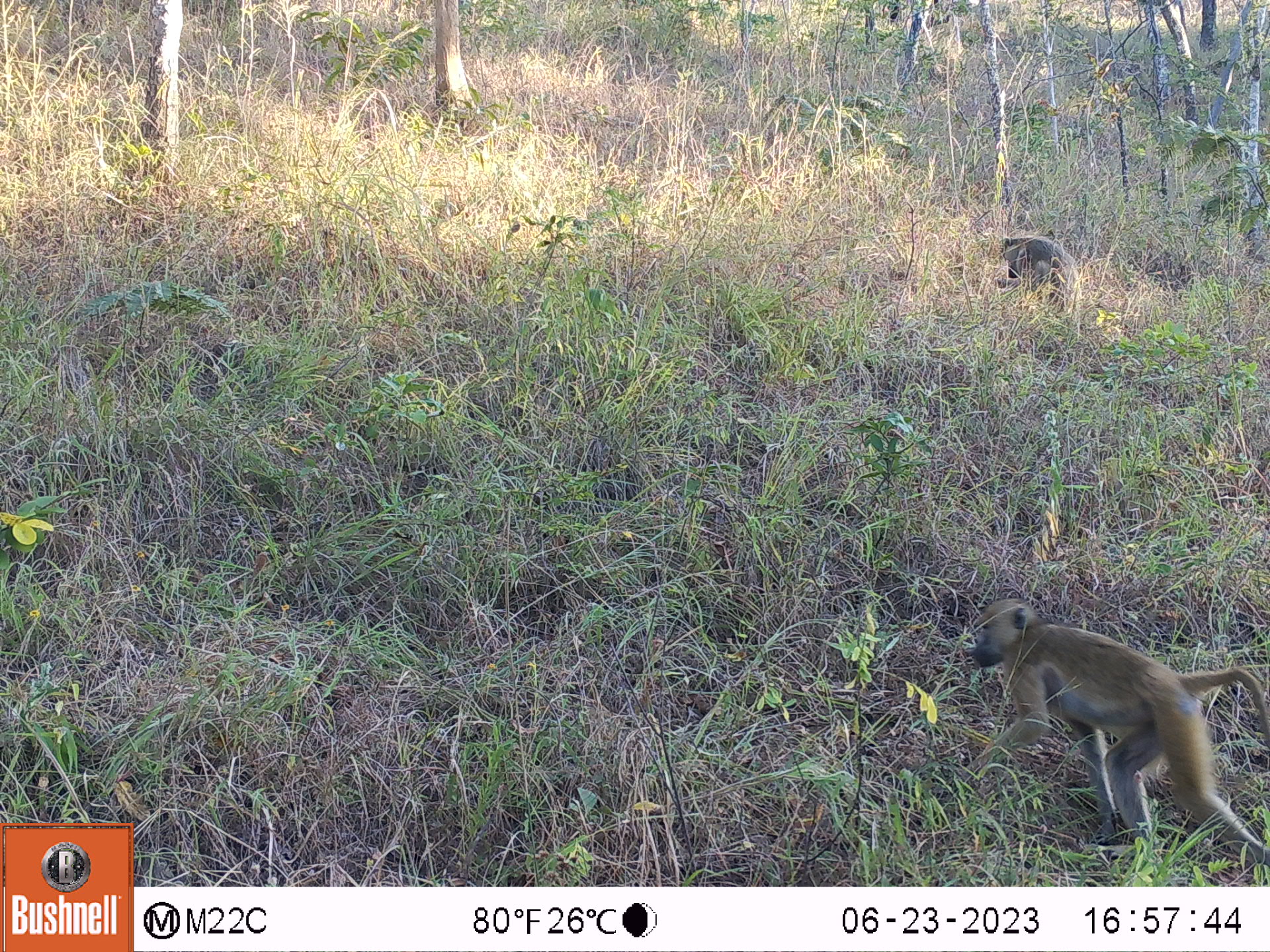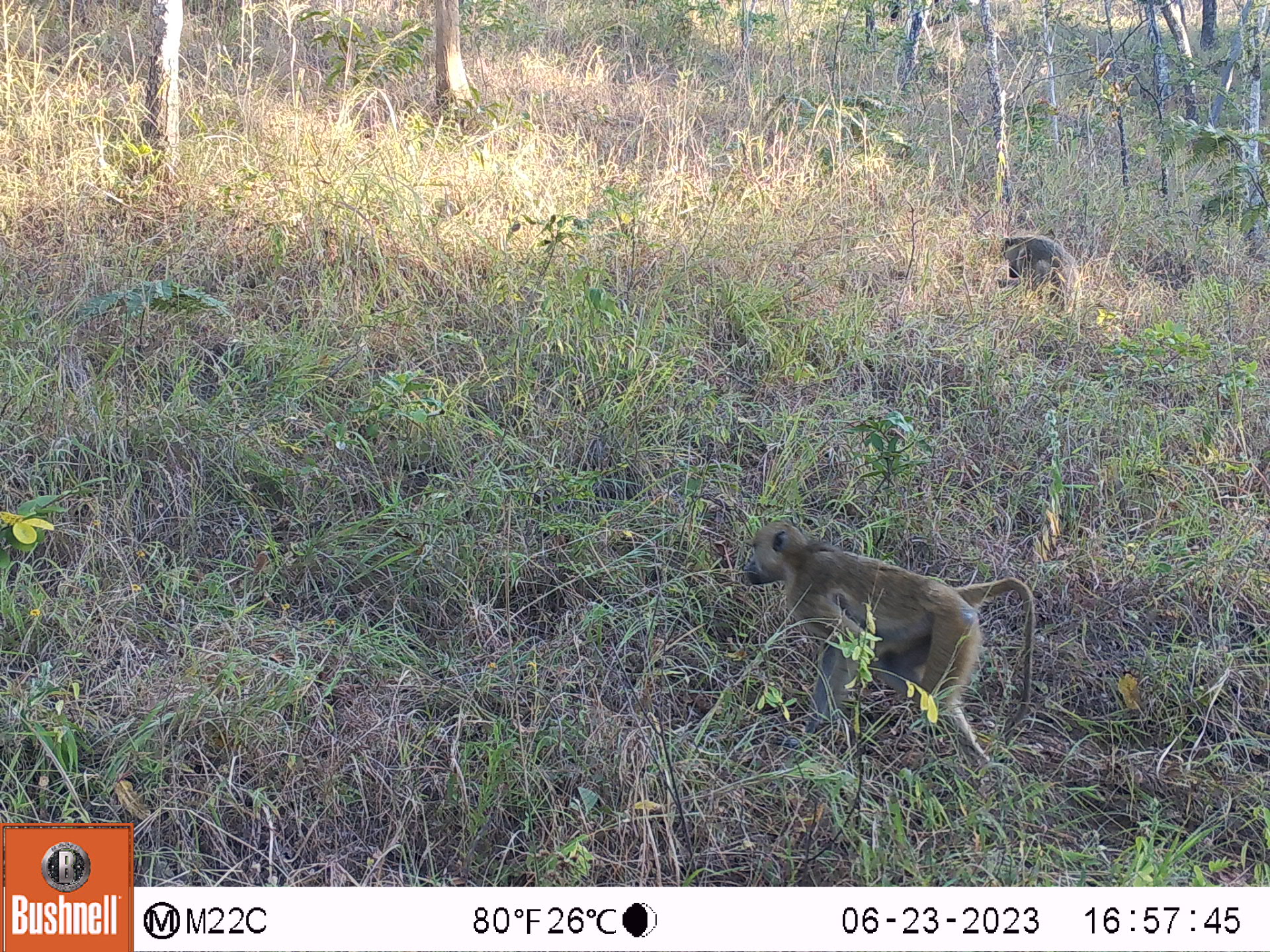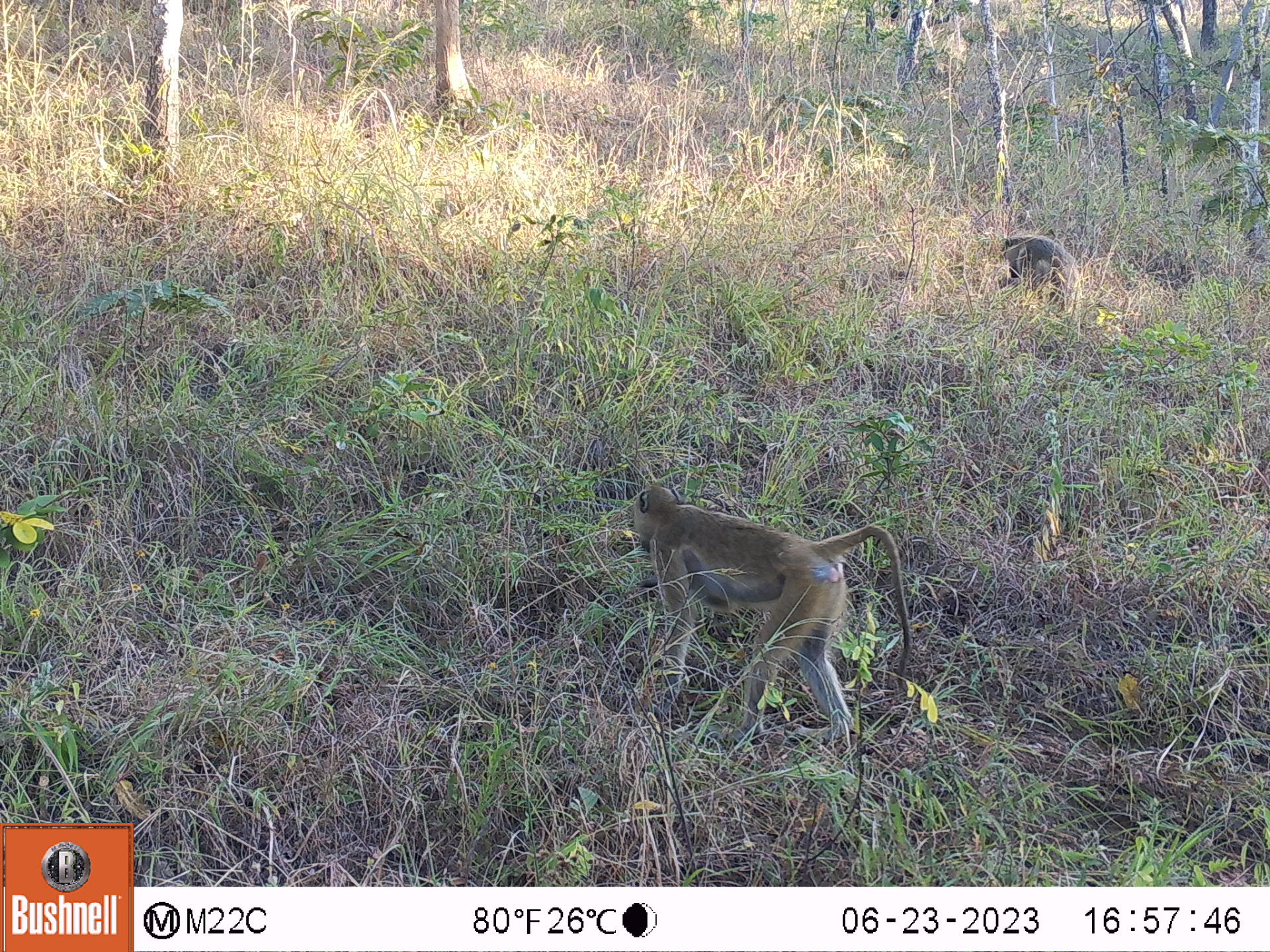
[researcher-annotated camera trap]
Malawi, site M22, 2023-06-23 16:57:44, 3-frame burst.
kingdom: Animalia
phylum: Chordata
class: Mammalia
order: Primates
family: Cercopithecidae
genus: Papio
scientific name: Papio cynocephalus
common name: yellow baboon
Yellow baboon (Papio cynocephalus), count 2.